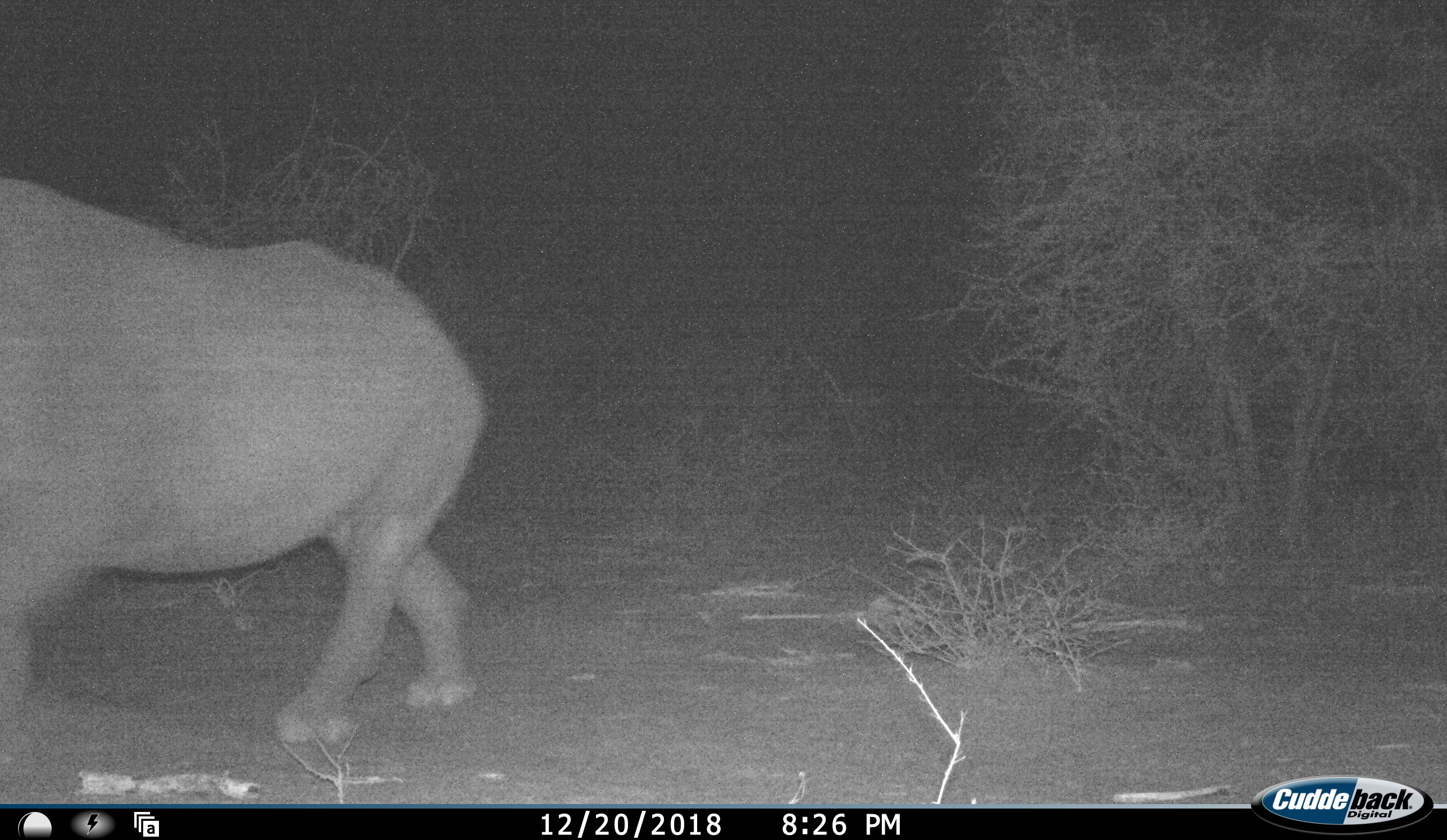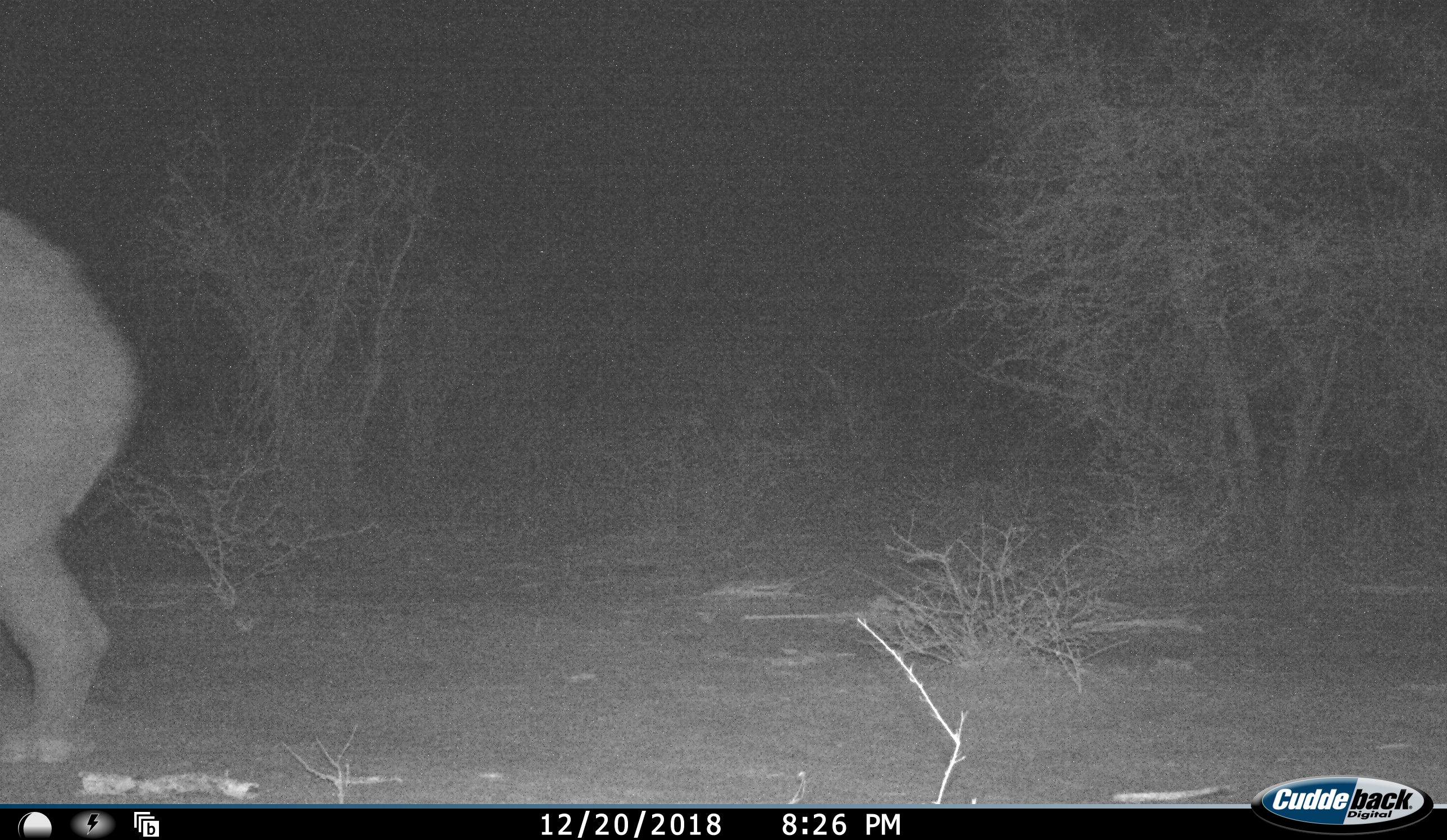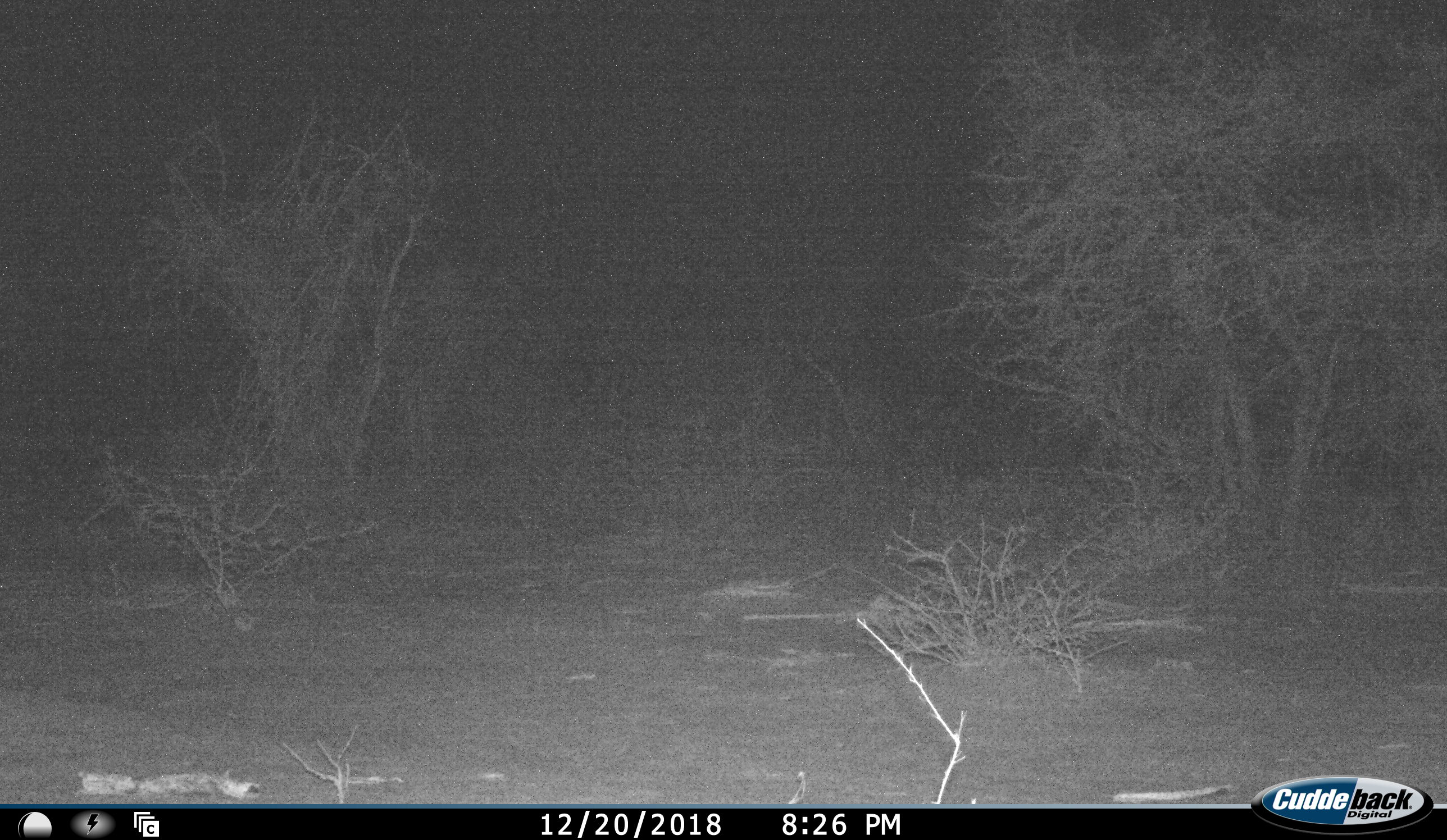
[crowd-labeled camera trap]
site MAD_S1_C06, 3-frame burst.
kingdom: Animalia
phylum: Chordata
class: Mammalia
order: Perissodactyla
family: Rhinocerotidae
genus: Diceros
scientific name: Diceros bicornis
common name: black rhinoceros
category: rhinocerosblack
Rhinocerosblack (black rhinoceros) (Diceros bicornis), count 1. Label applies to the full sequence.